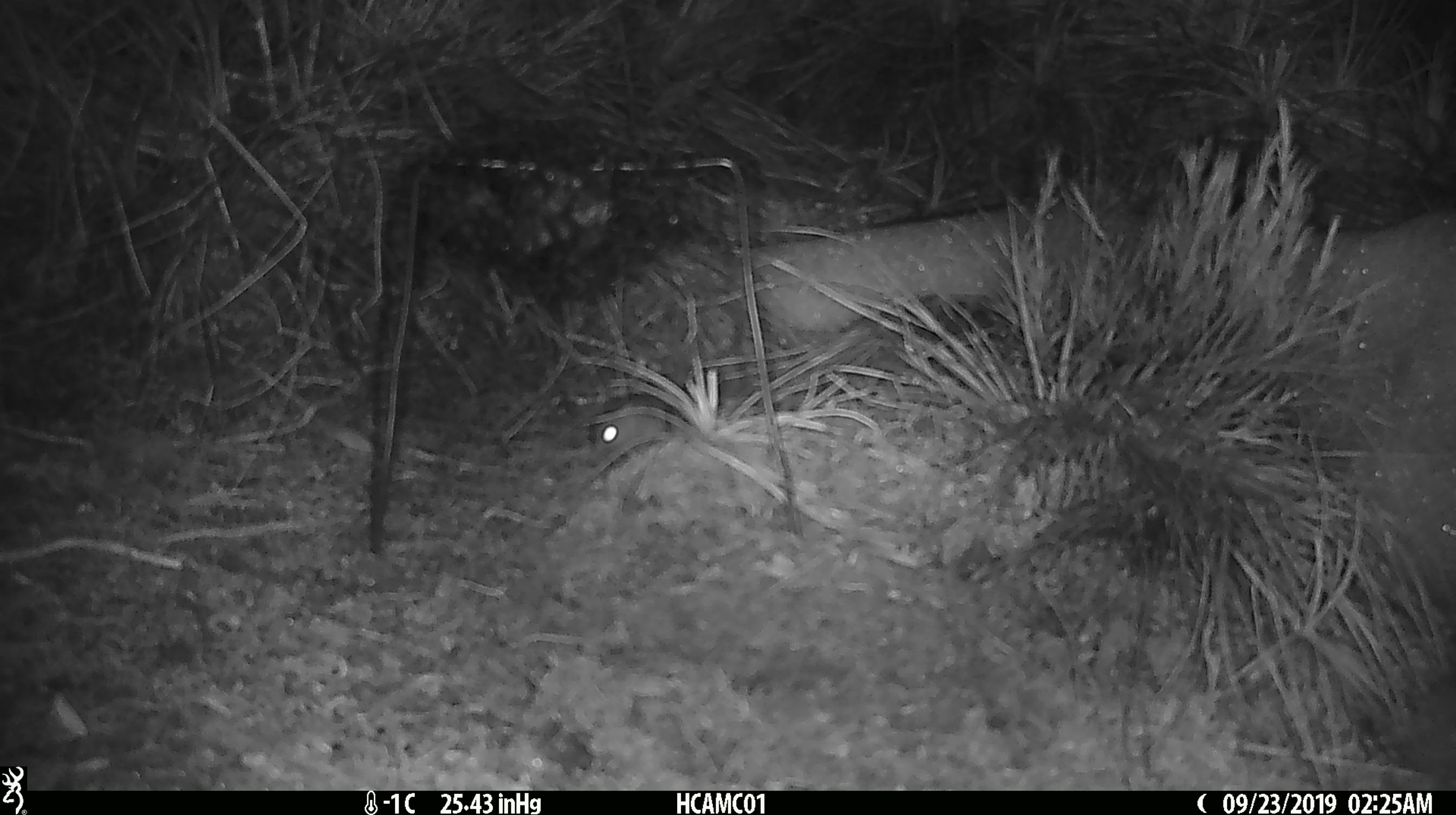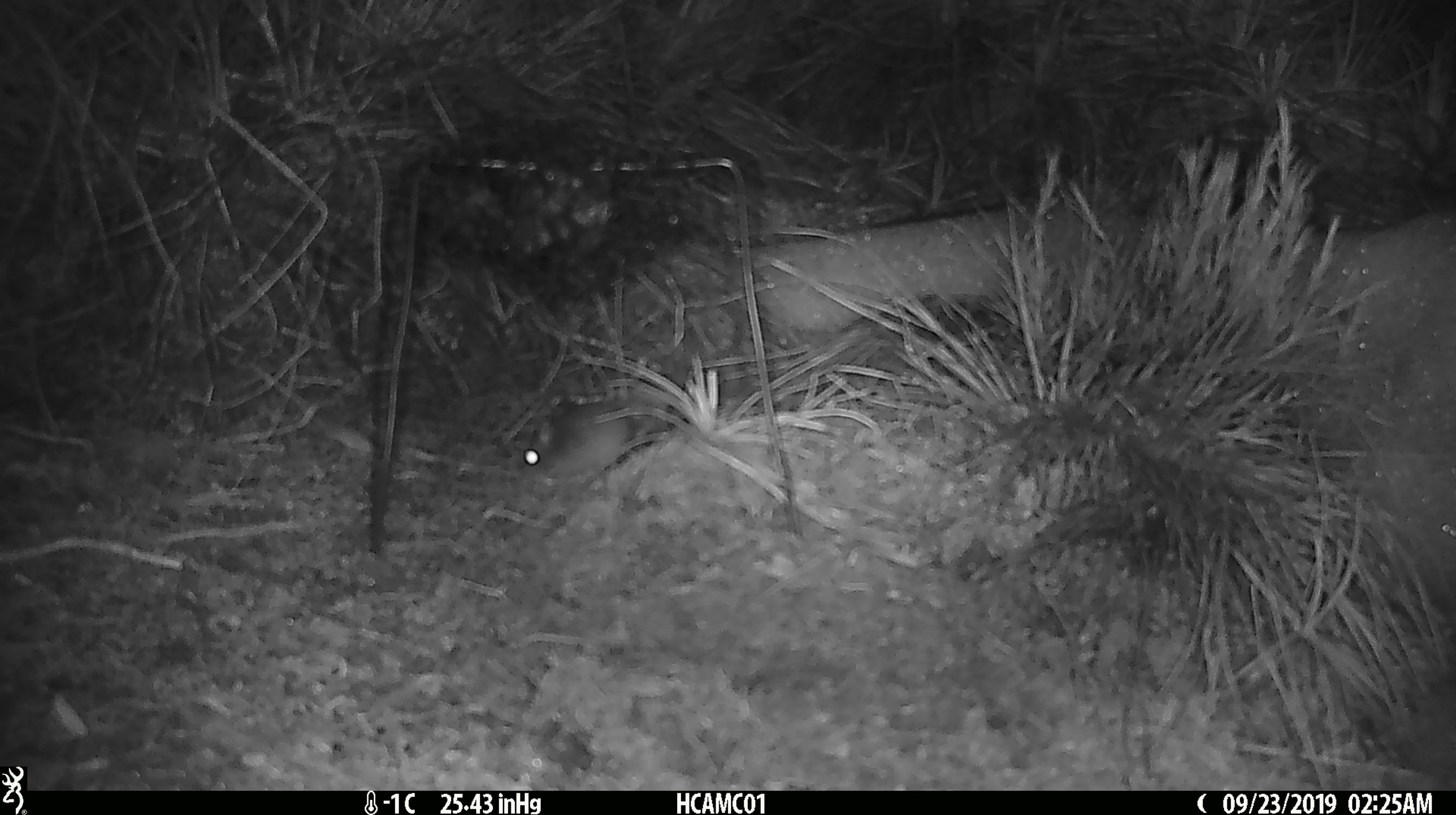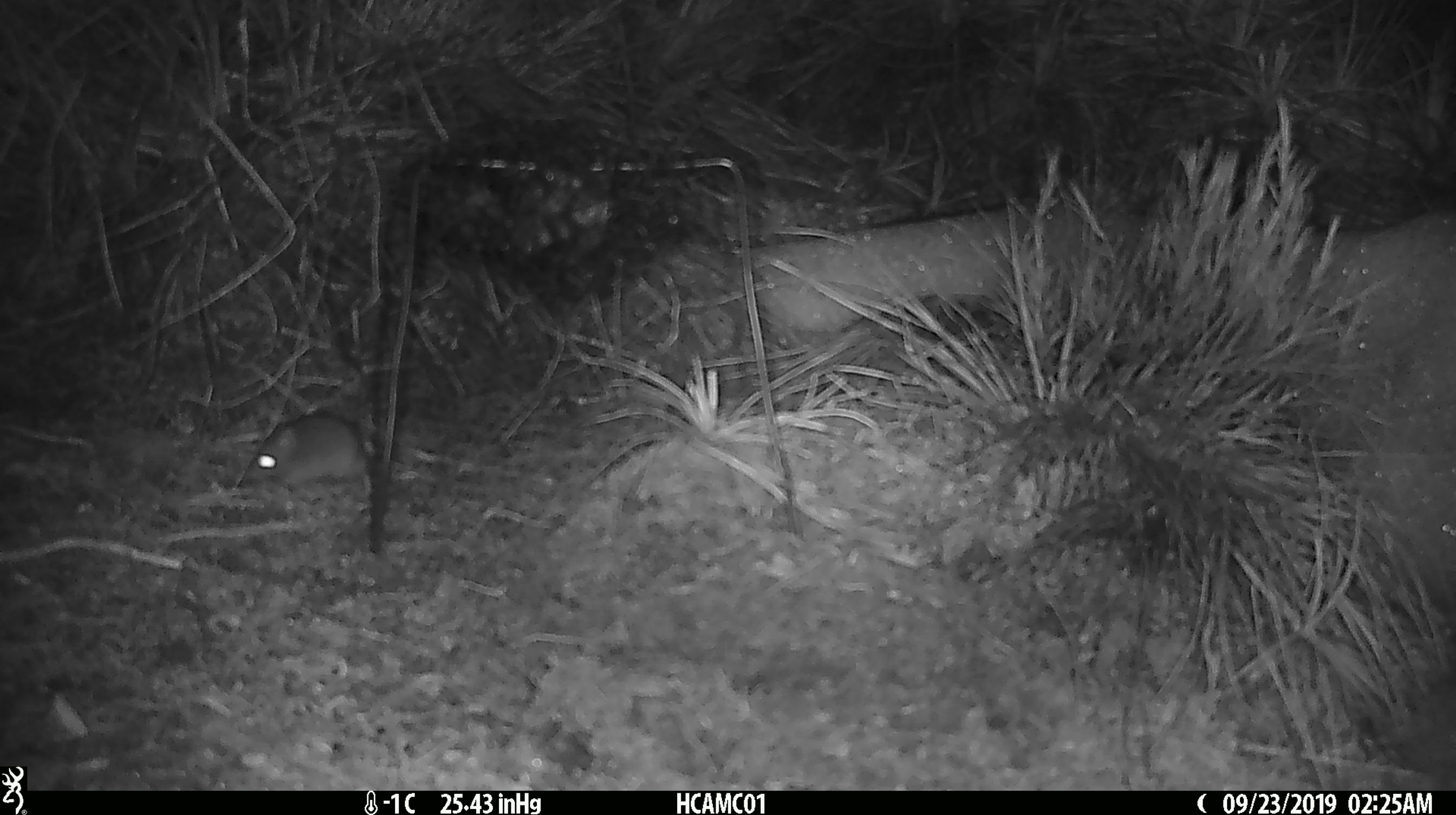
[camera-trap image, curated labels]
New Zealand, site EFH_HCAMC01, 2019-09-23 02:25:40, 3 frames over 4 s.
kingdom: Animalia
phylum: Chordata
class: Mammalia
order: Rodentia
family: Muridae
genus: Mus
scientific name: Mus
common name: mouse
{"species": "mouse (Mus)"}